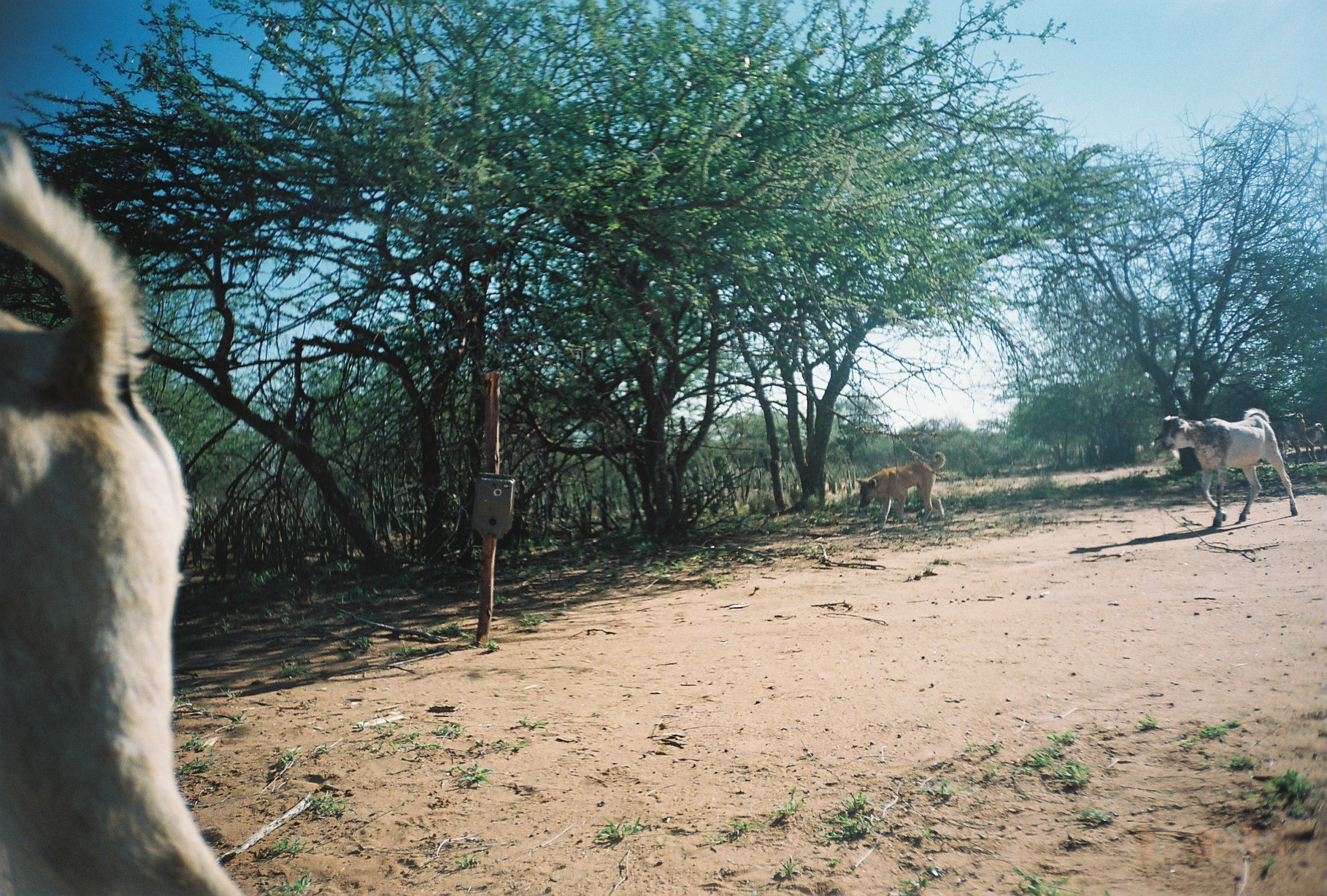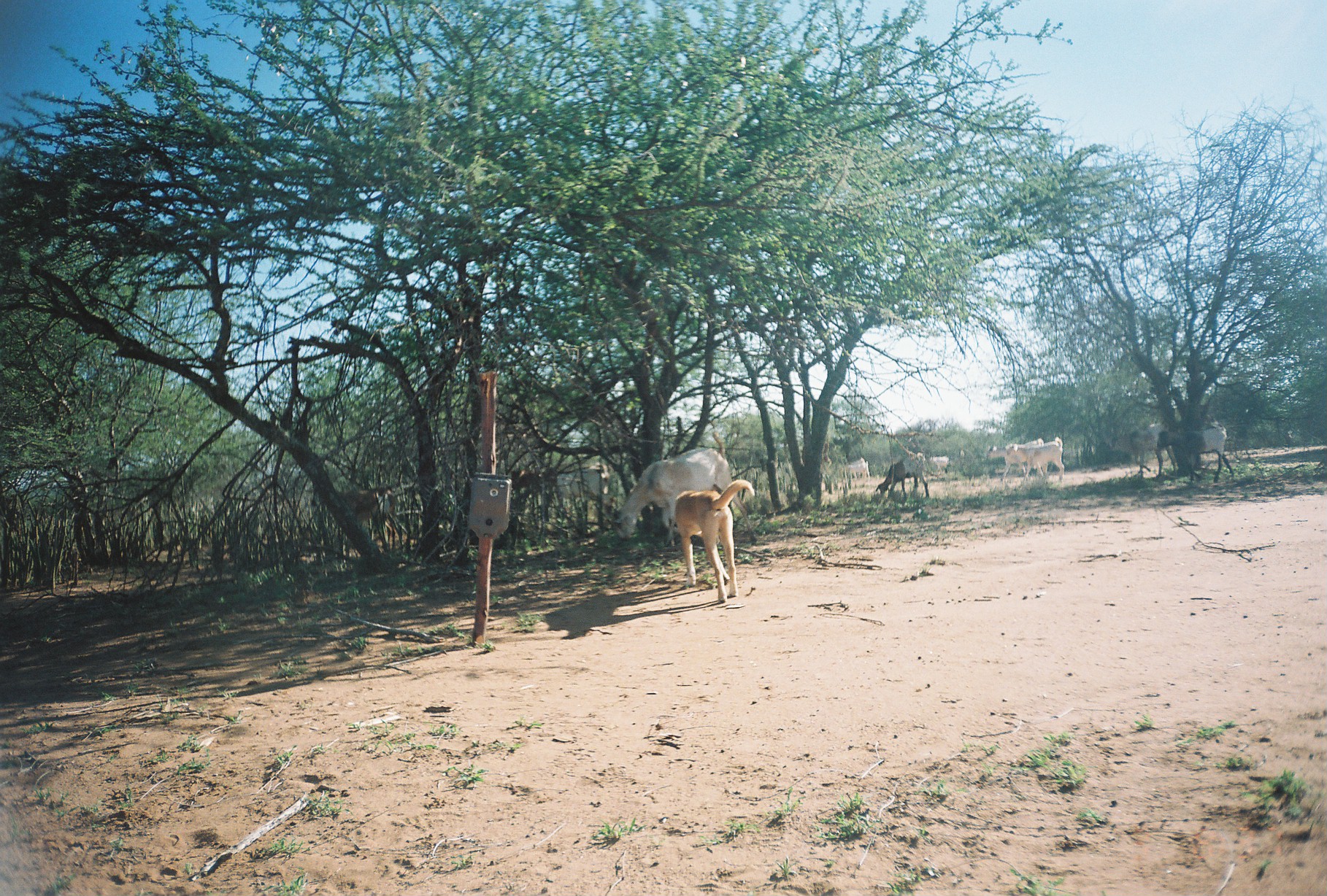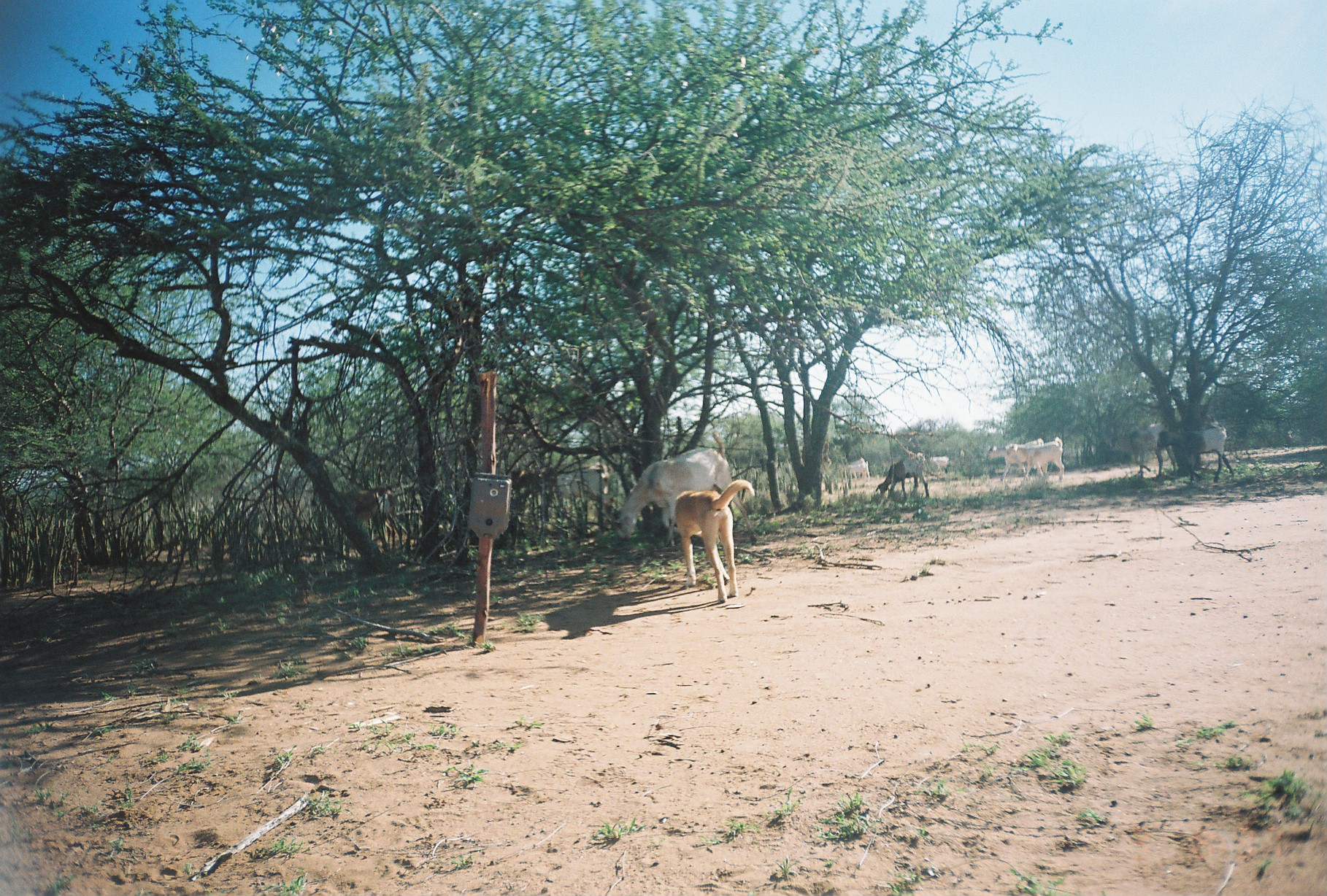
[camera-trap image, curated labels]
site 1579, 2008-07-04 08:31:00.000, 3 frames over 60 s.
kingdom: Animalia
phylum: Chordata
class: Mammalia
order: Carnivora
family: Canidae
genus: Canis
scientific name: Canis familiaris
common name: domestic dog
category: canis lupus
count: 1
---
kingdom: Animalia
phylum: Chordata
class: Mammalia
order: Artiodactyla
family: Bovidae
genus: Capra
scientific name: Capra aegagrus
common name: wild goat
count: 12